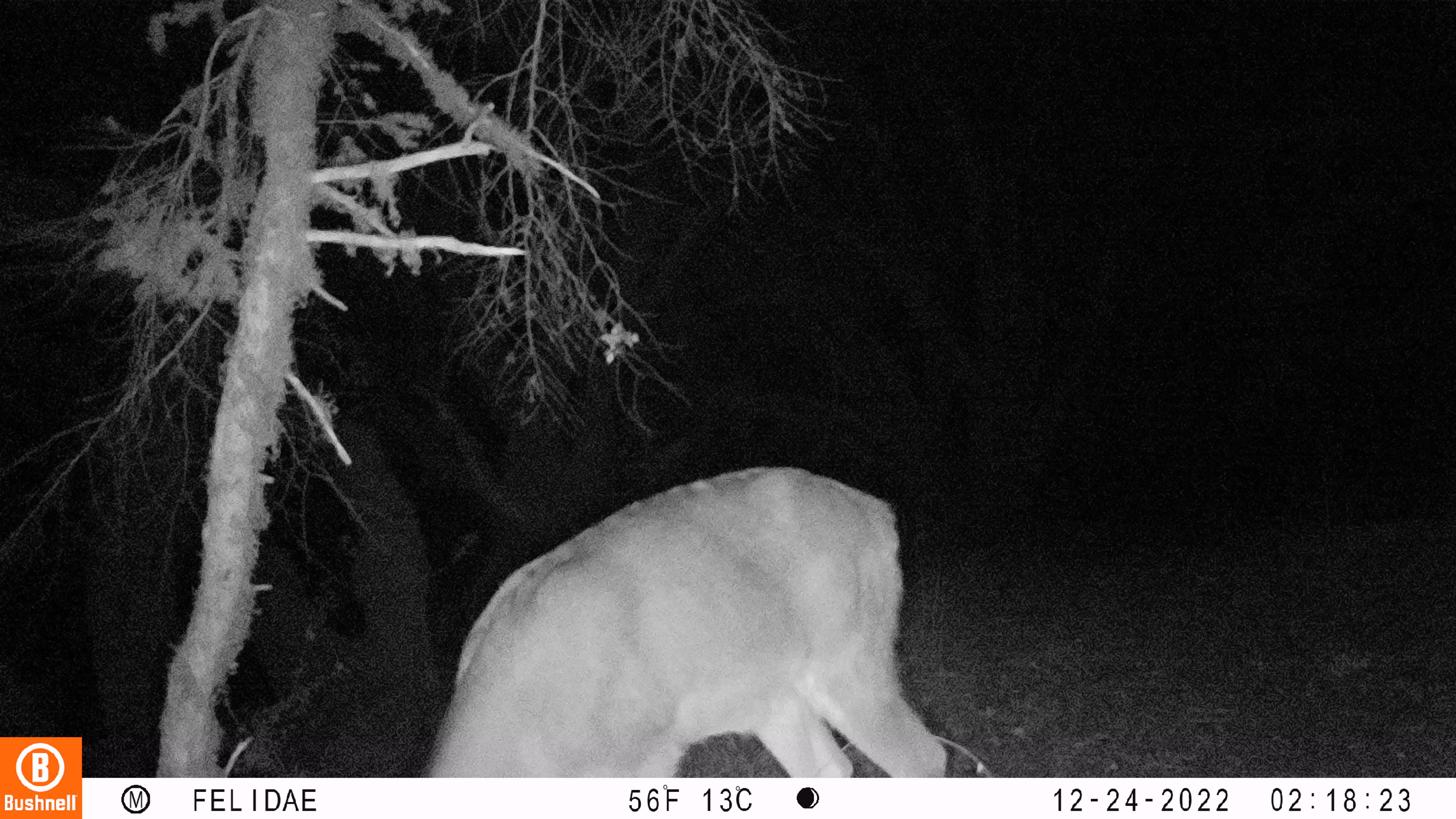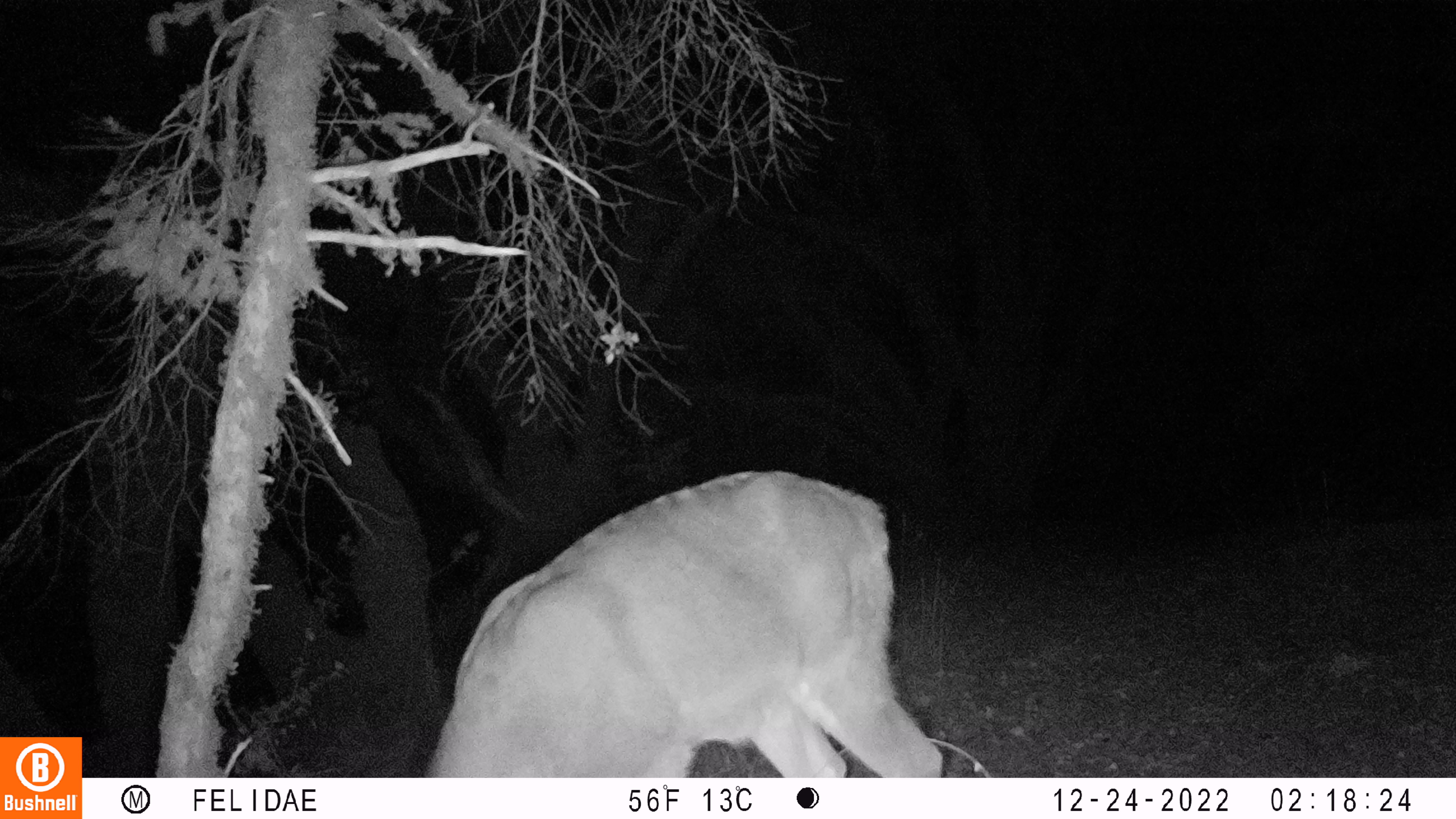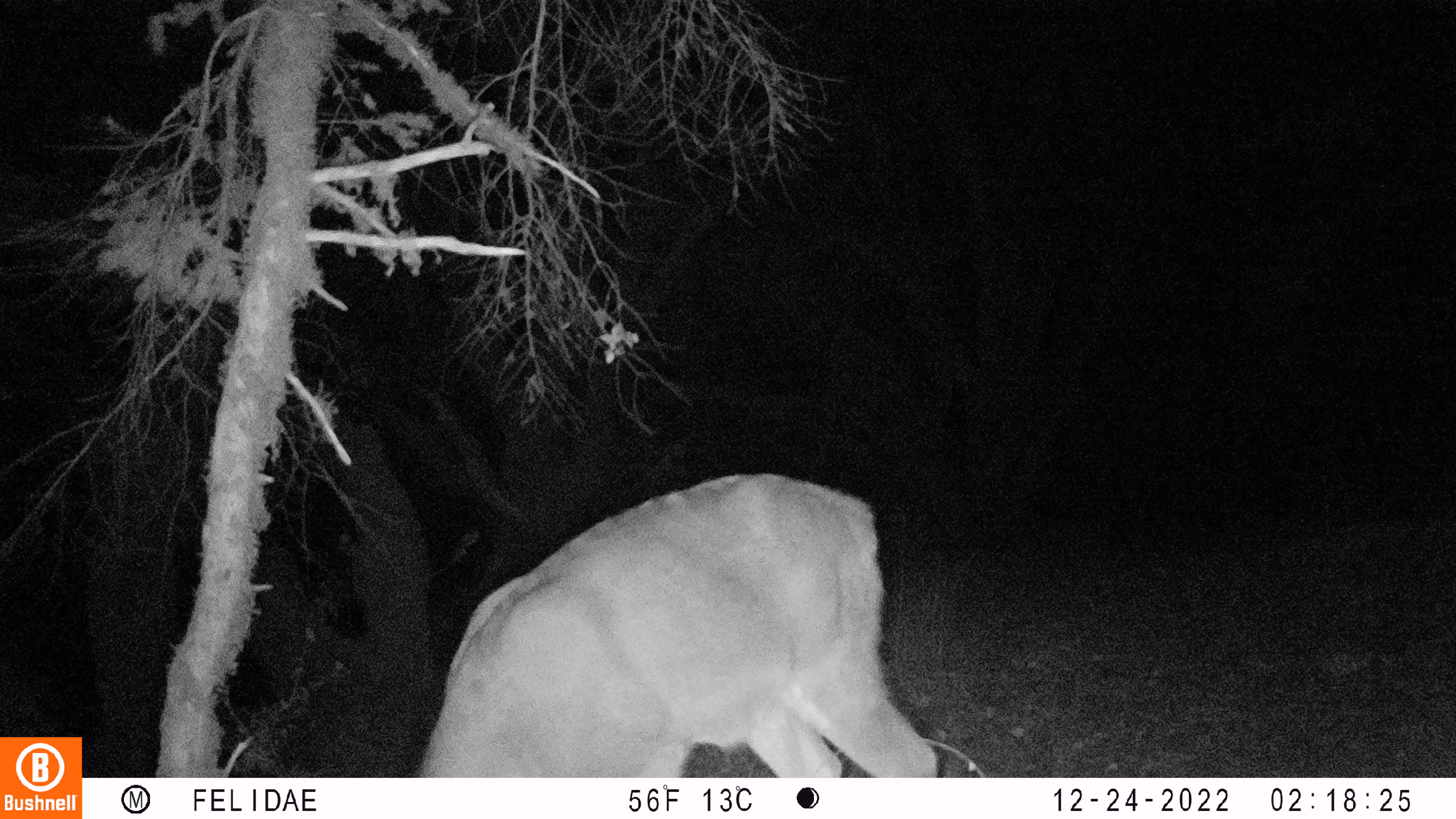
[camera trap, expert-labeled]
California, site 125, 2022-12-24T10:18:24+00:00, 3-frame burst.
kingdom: Animalia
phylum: Chordata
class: Mammalia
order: Artiodactyla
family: Cervidae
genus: Odocoileus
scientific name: Odocoileus hemionus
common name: mule deer